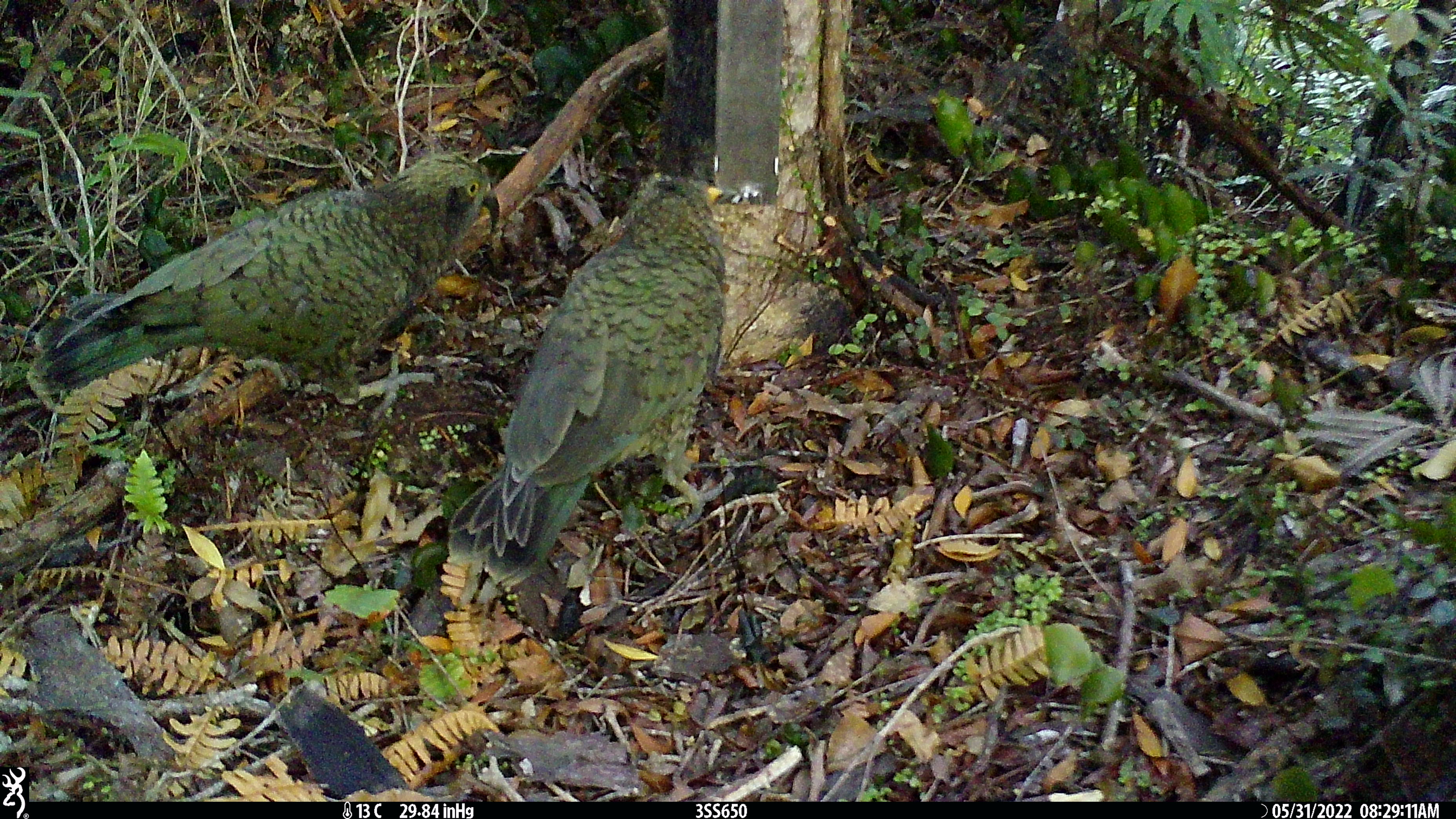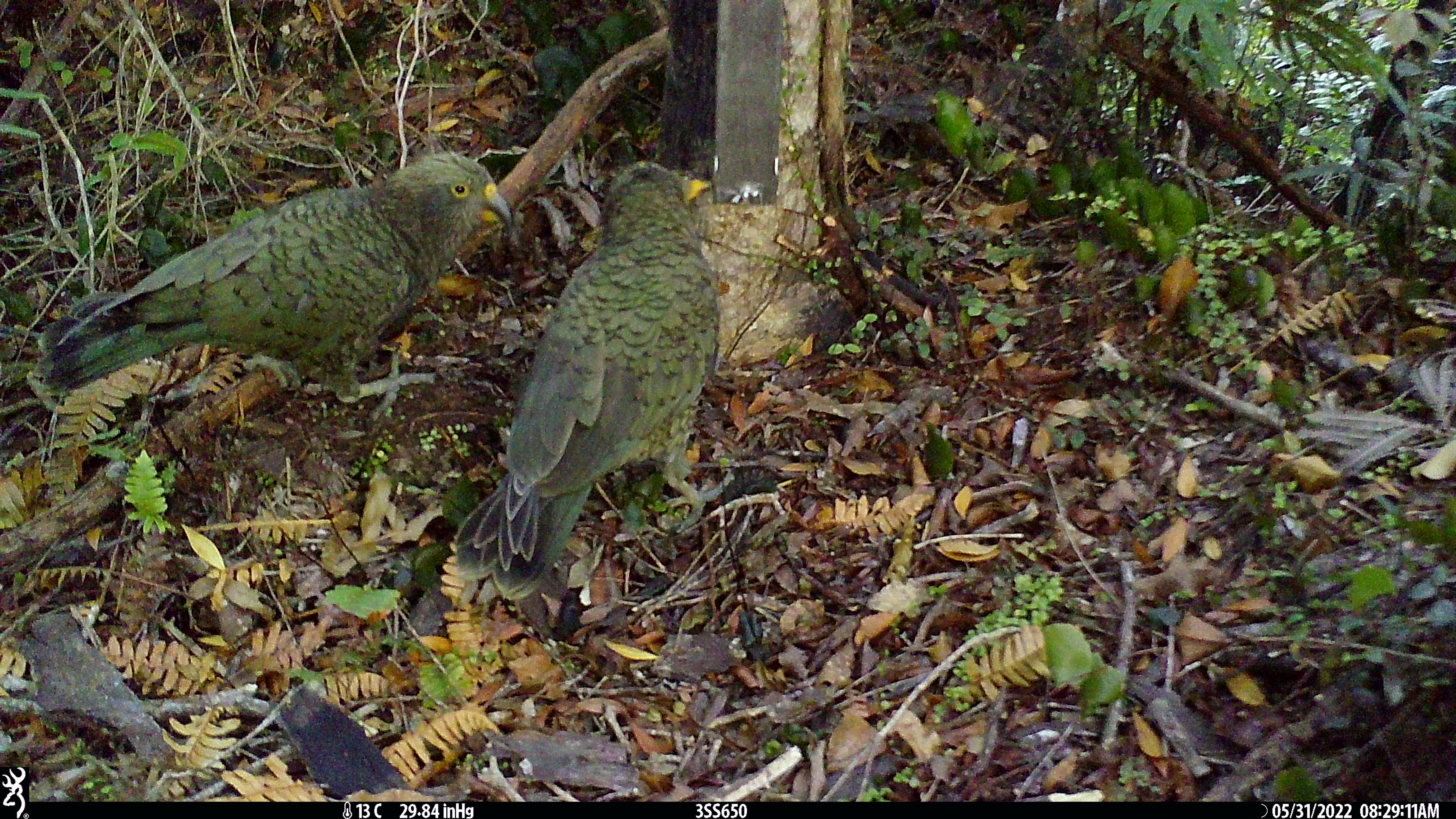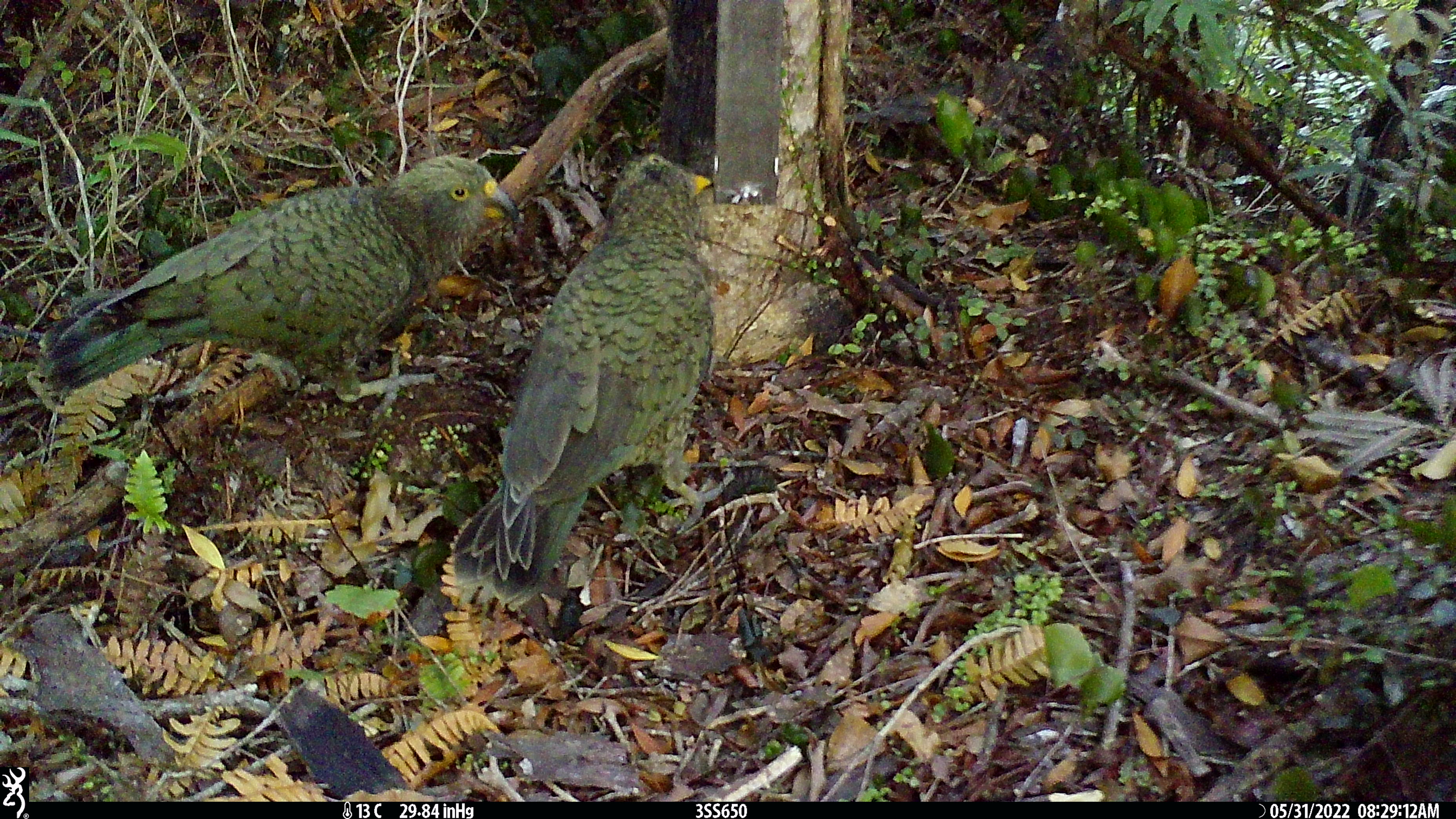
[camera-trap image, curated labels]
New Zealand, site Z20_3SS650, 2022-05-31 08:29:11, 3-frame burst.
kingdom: Animalia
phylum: Chordata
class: Aves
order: Psittaciformes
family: Strigopidae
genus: Nestor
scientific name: Nestor notabilis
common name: kea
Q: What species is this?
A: Kea (Nestor notabilis).